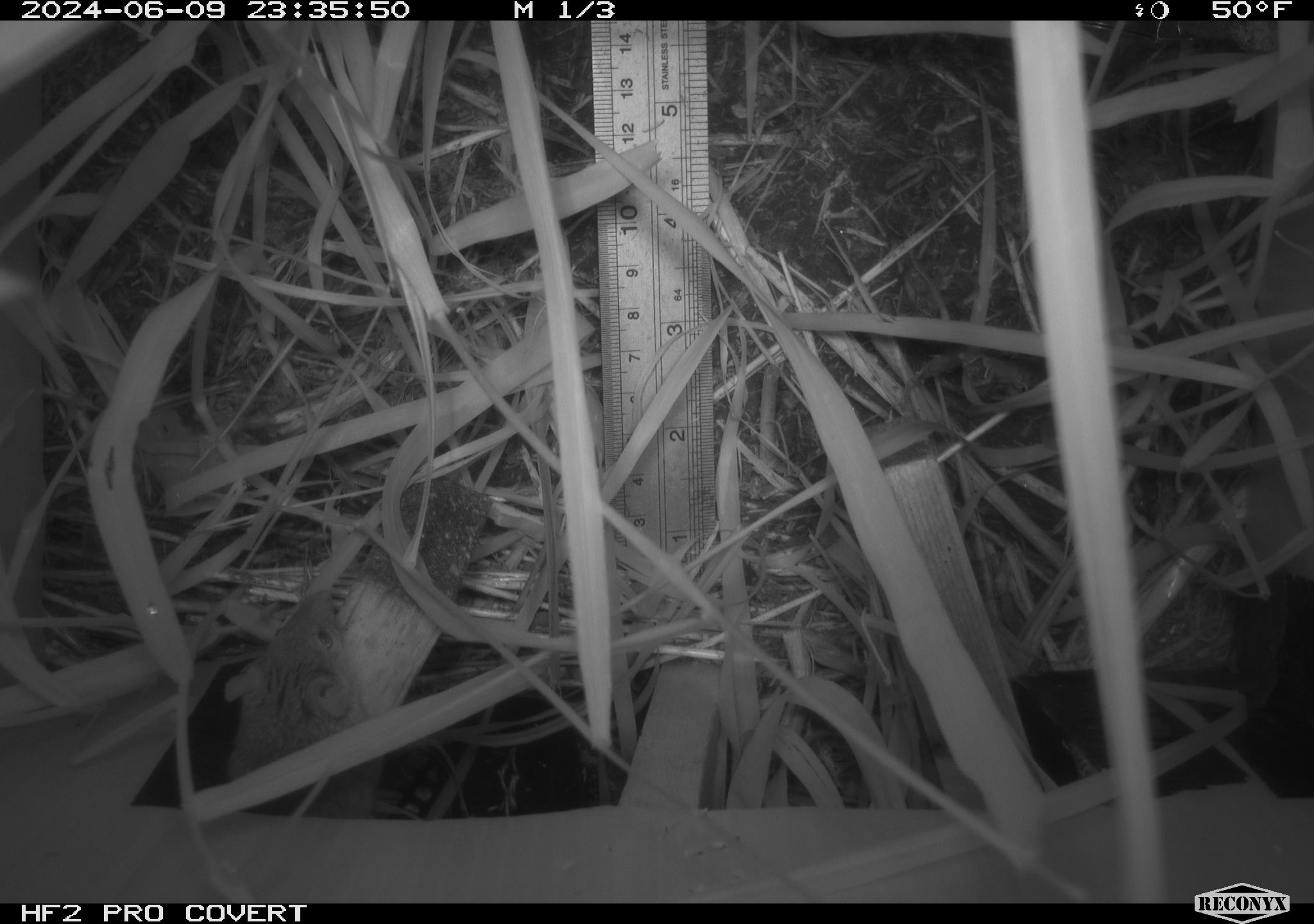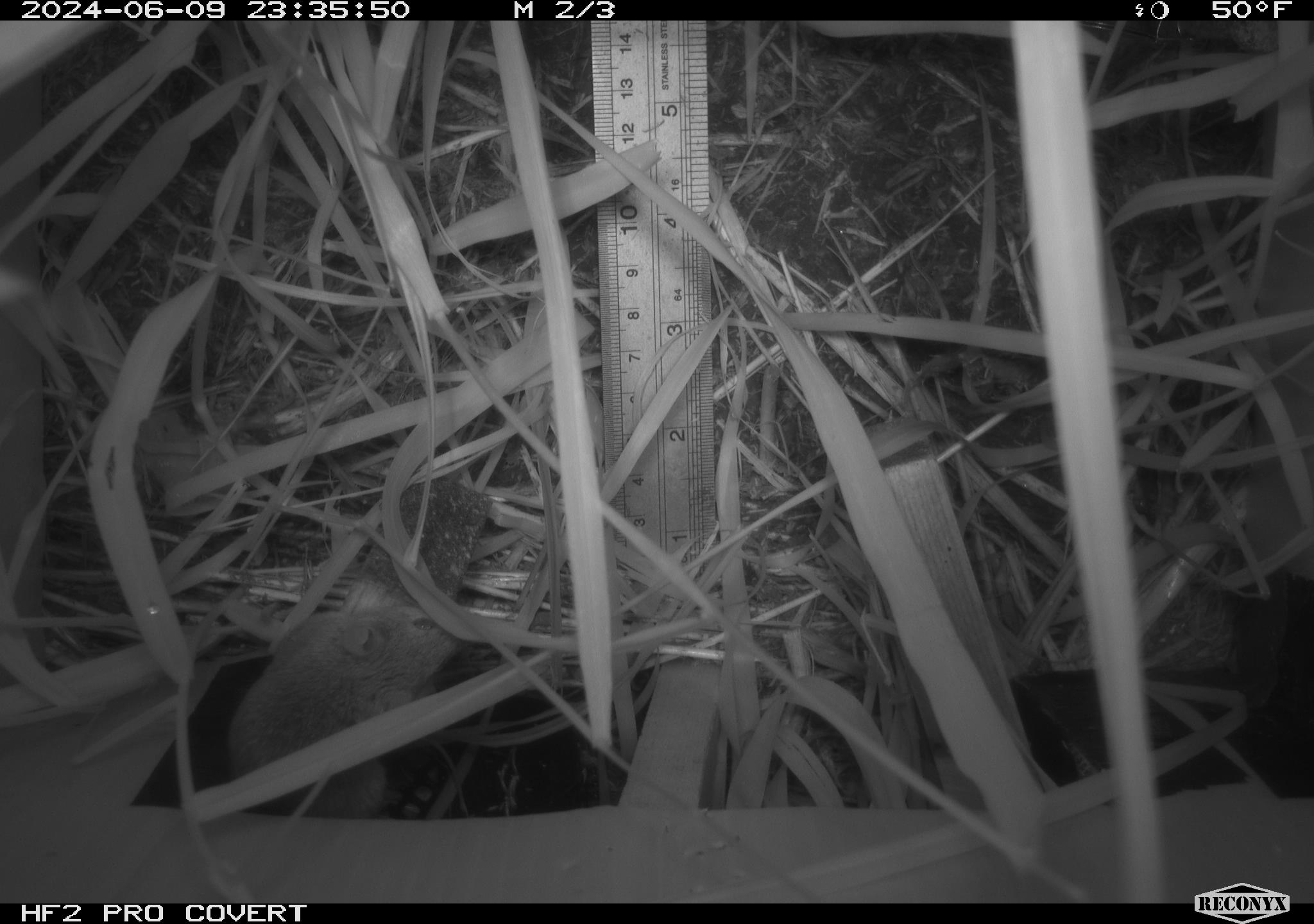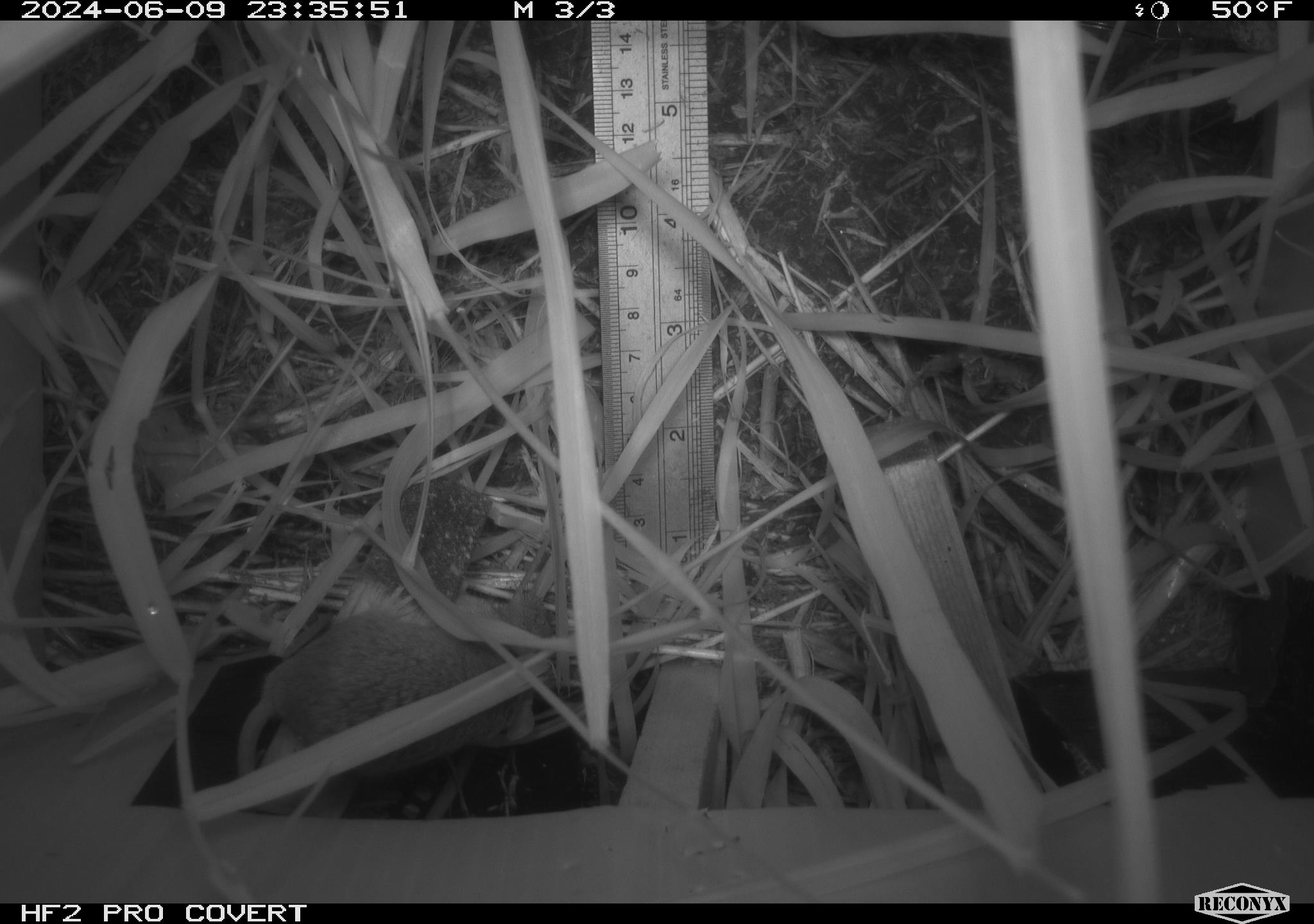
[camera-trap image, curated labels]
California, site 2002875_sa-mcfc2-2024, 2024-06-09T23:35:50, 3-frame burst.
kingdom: Animalia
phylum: Chordata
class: Mammalia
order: Rodentia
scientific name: Rodentia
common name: rodent